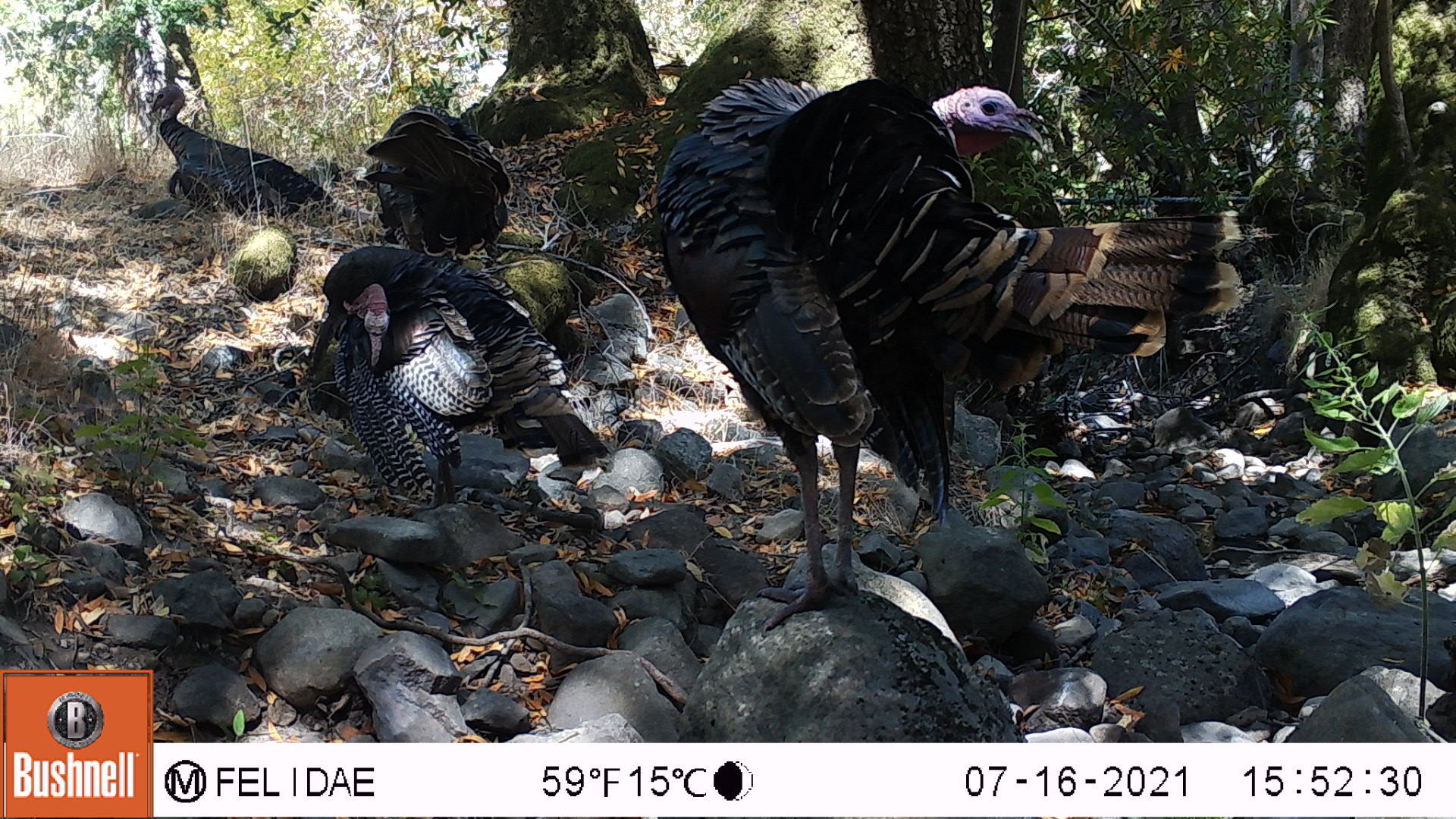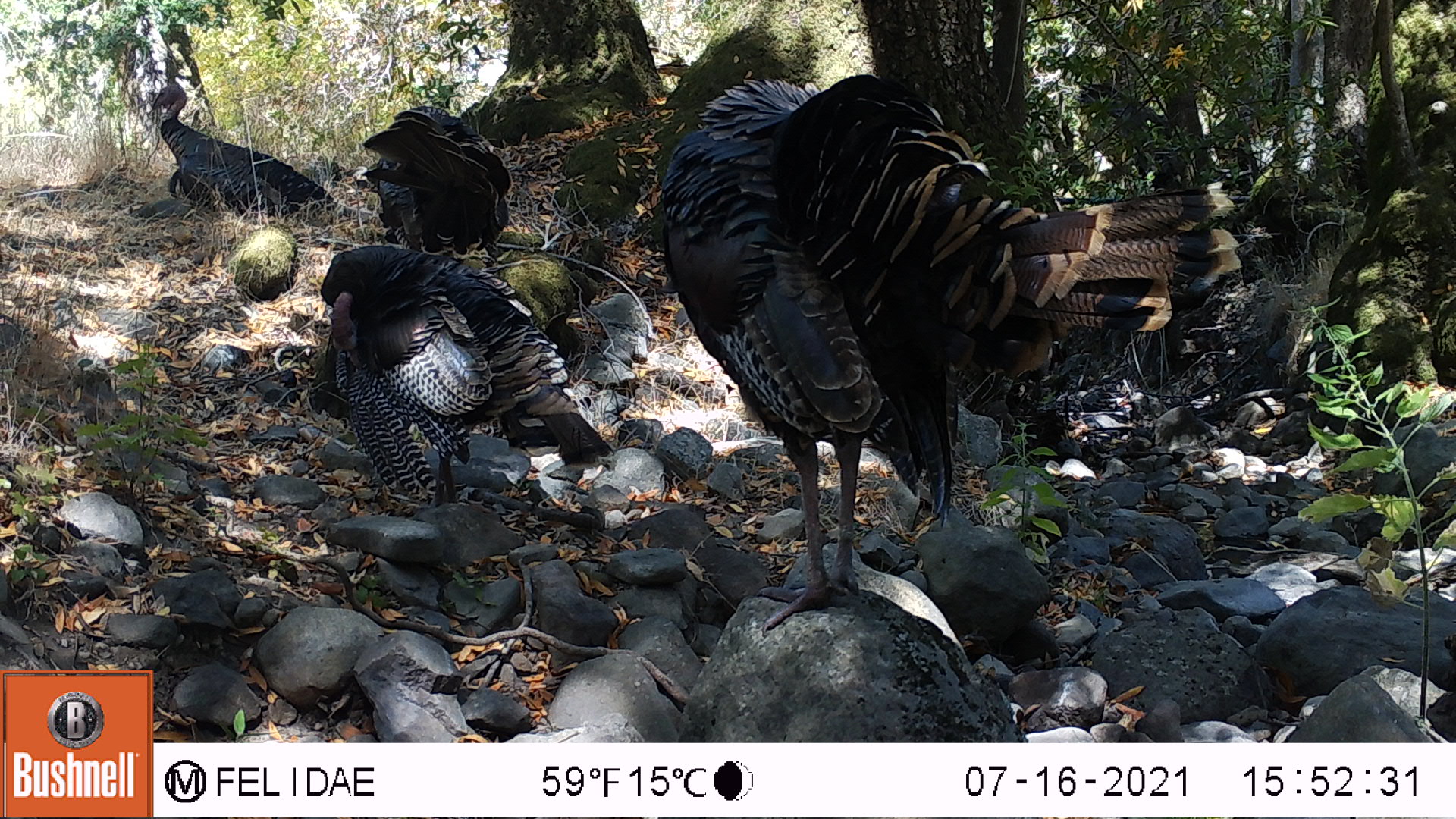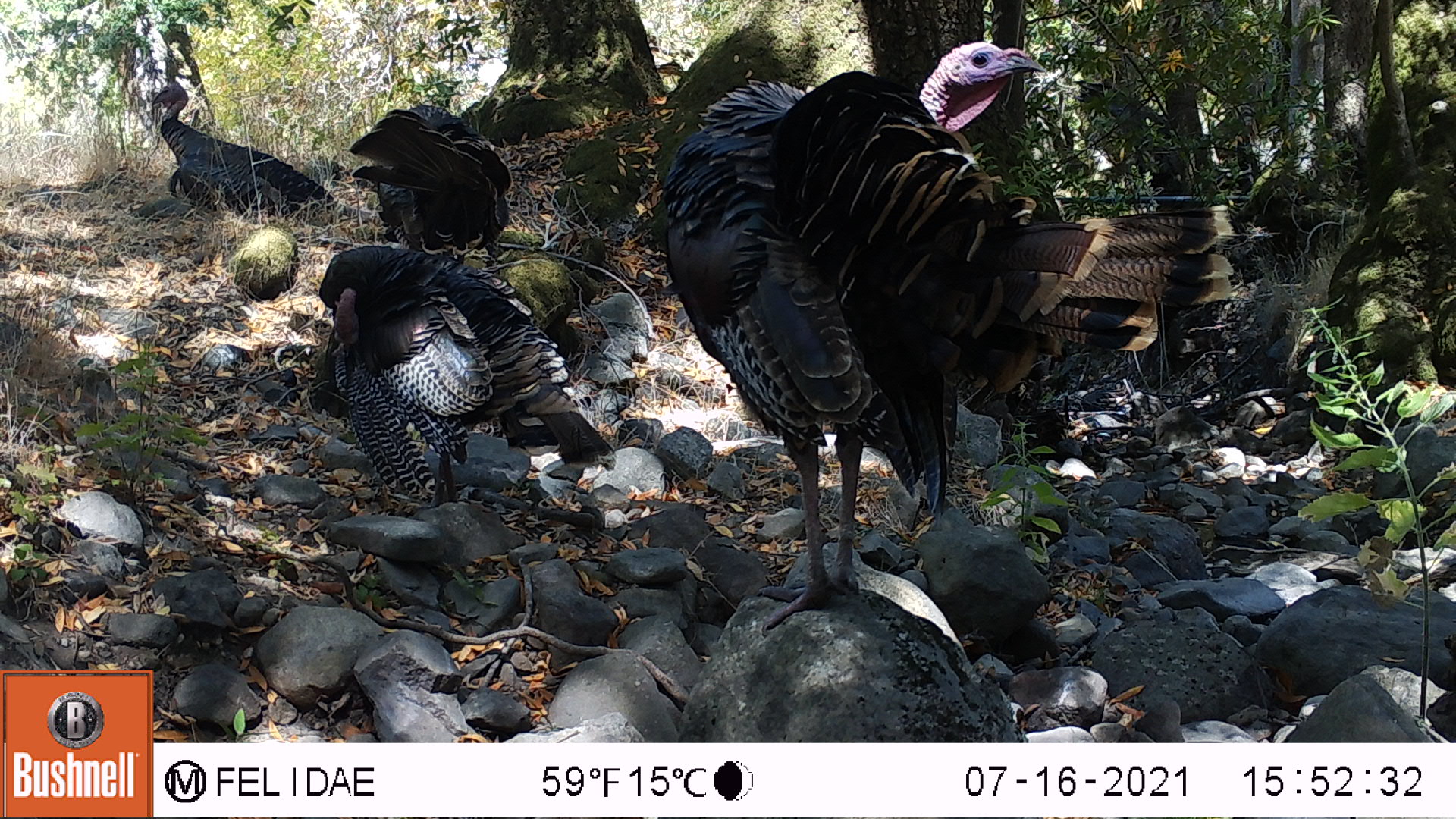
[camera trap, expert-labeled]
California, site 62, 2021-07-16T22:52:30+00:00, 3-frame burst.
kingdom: Animalia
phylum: Chordata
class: Aves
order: Galliformes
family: Phasianidae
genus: Meleagris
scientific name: Meleagris gallopavo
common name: turkey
Turkey (Meleagris gallopavo).